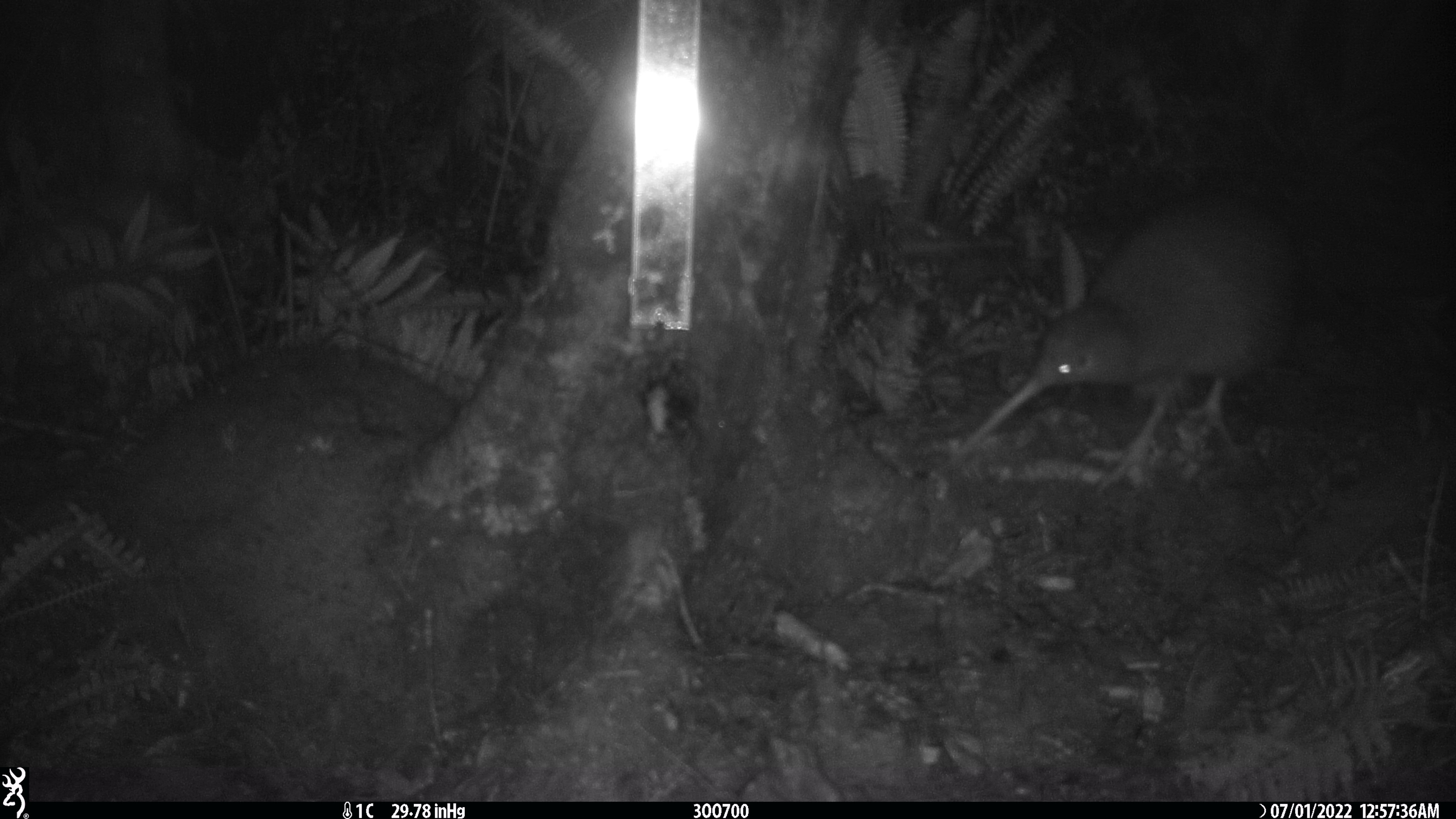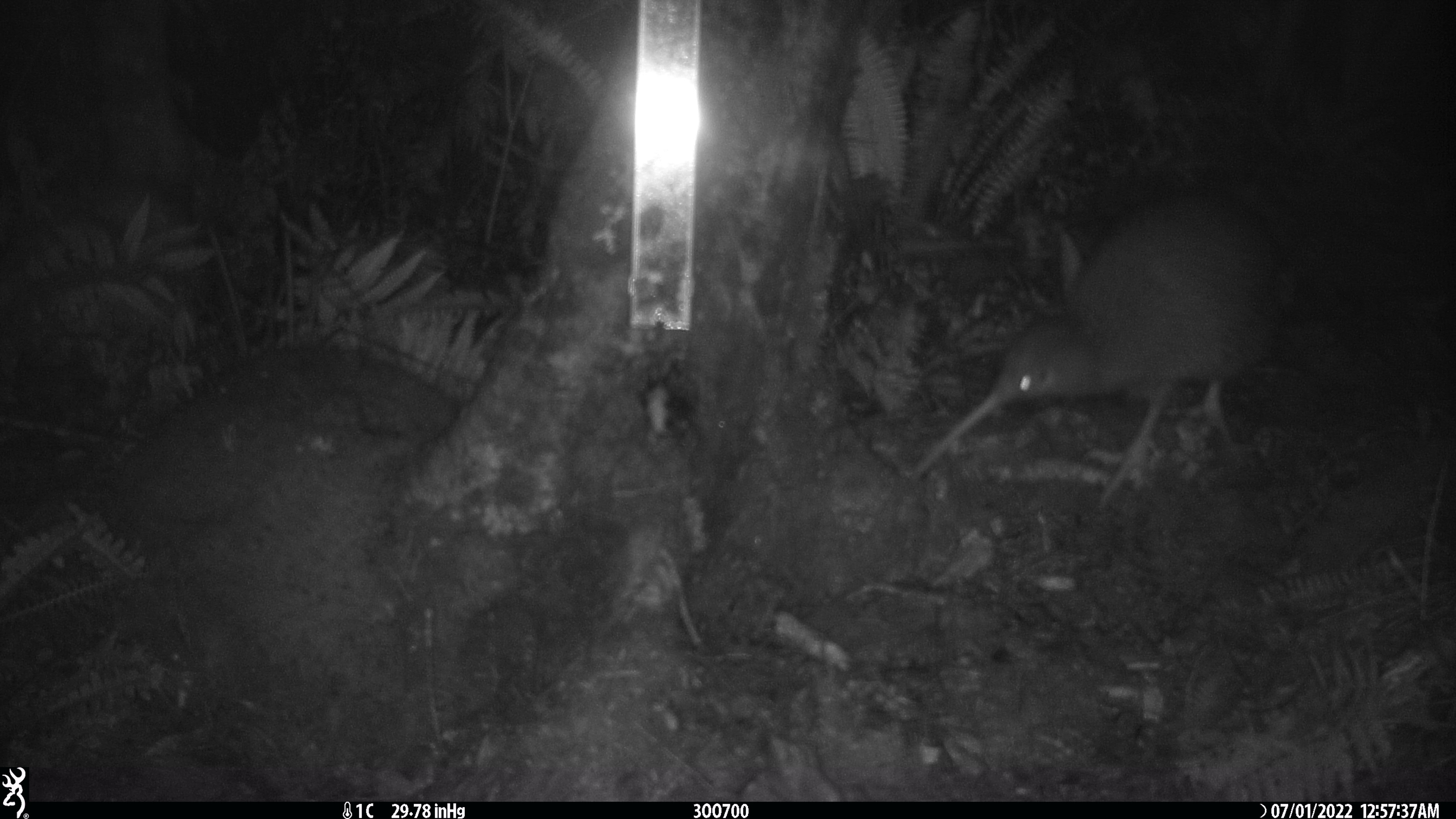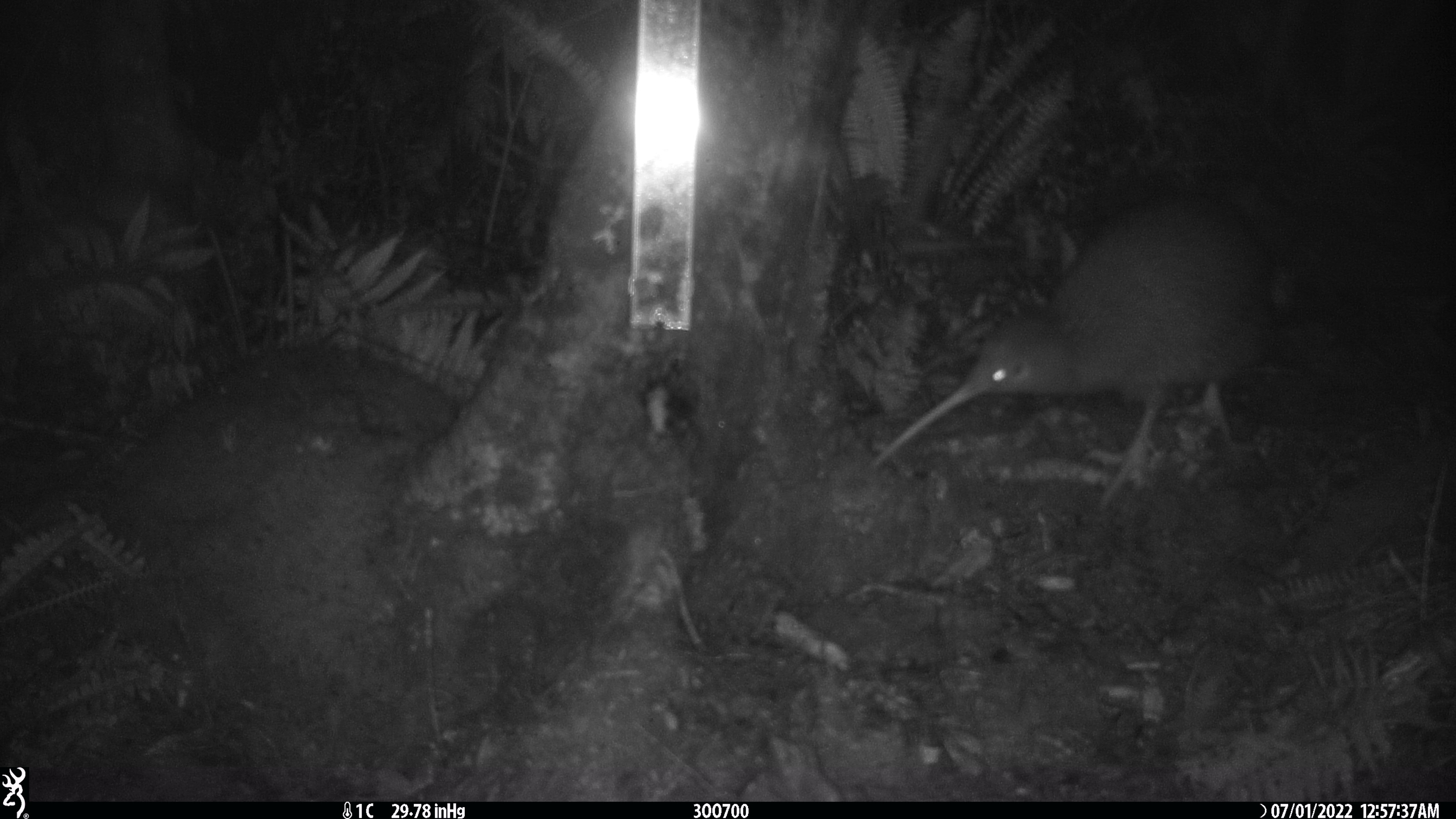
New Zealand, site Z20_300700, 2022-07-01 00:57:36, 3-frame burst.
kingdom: Animalia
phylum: Chordata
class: Aves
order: Apterygiformes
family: Apterygidae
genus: Apteryx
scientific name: Apteryx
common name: kiwi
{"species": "kiwi (Apteryx)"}